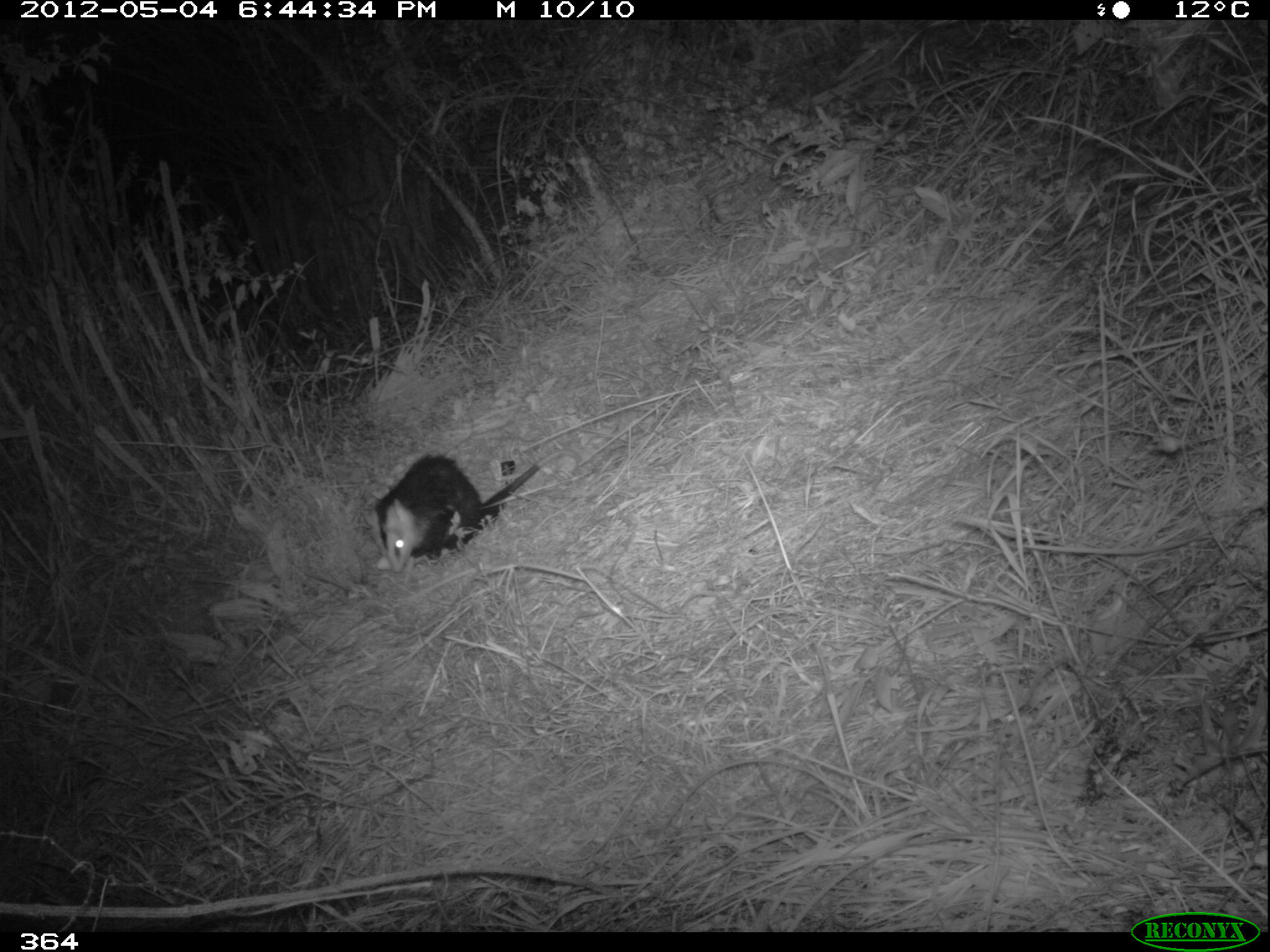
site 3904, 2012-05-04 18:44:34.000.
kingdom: Animalia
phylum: Chordata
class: Mammalia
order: Didelphimorphia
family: Didelphidae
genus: Didelphis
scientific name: Didelphis pernigra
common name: andean white-eared opossum